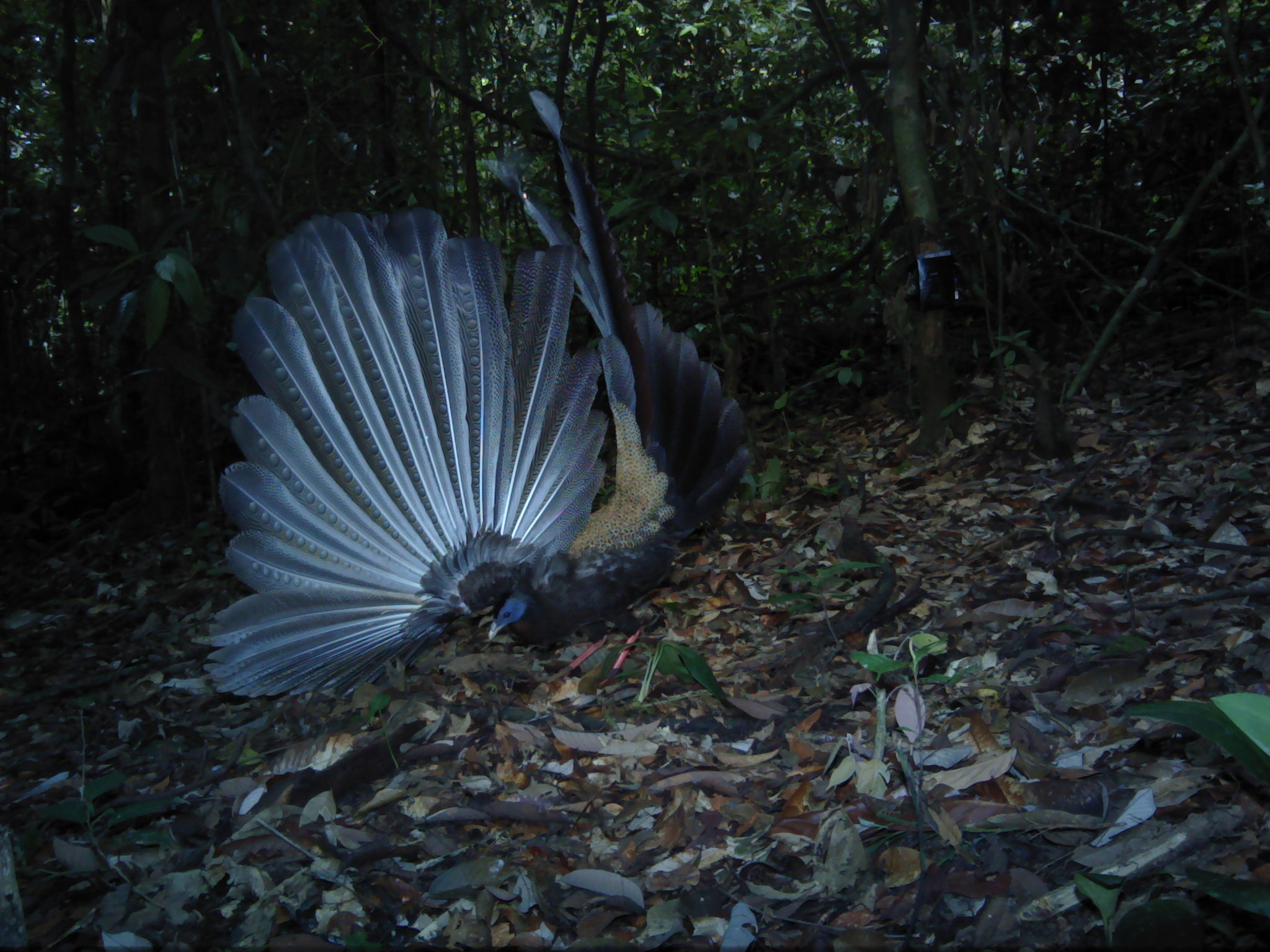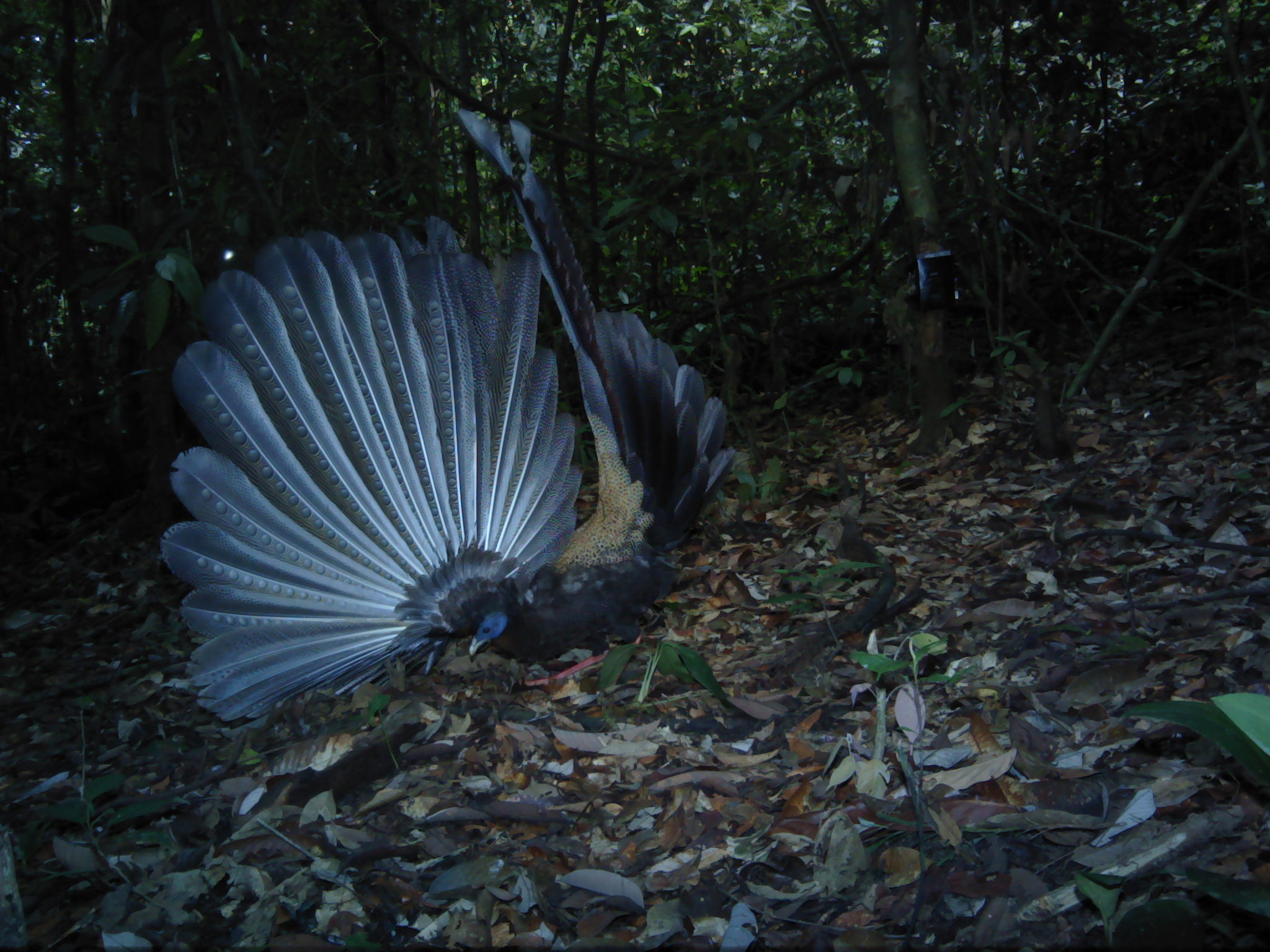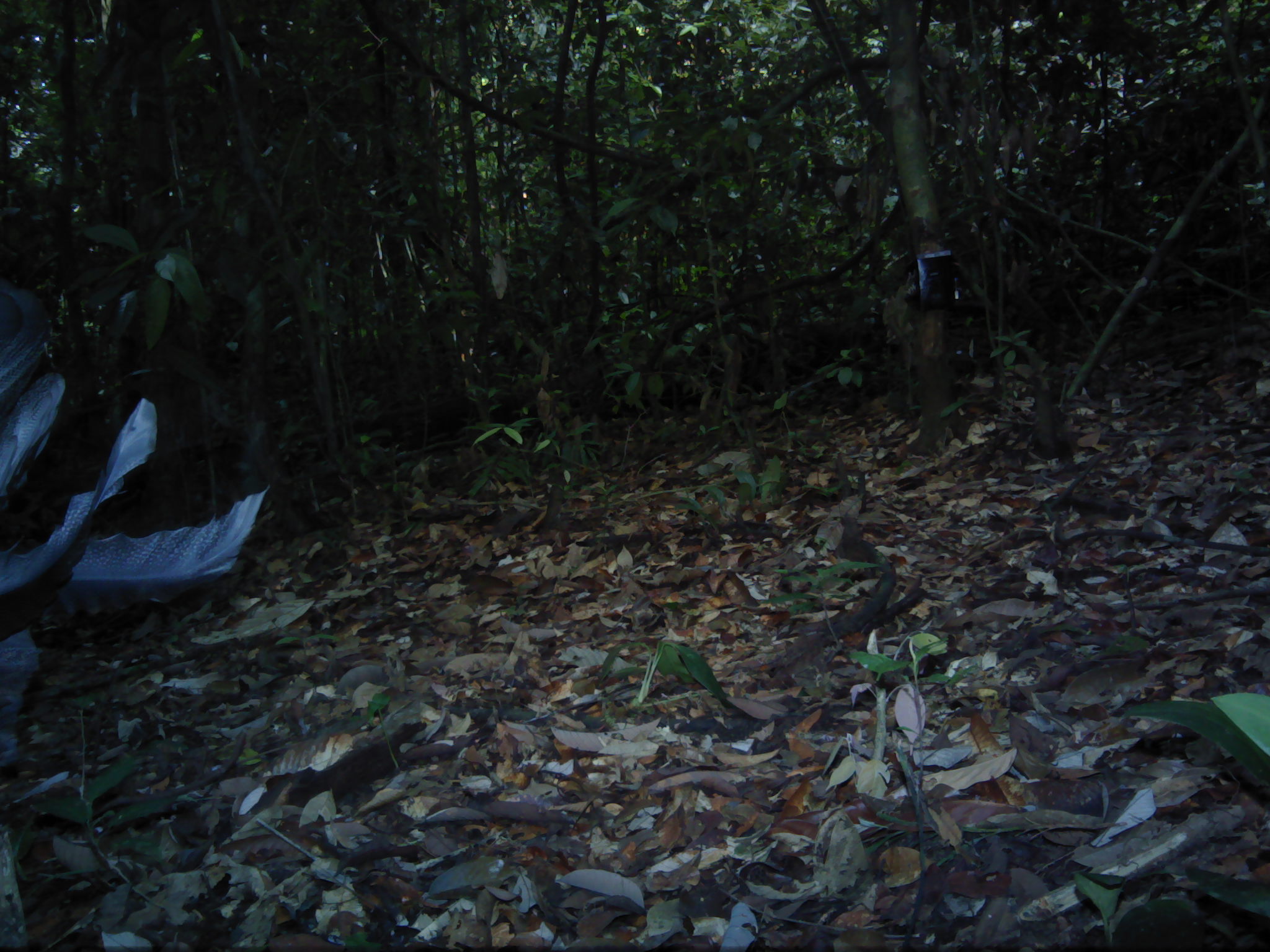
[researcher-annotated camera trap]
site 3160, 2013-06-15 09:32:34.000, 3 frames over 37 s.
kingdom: Animalia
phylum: Chordata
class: Aves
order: Galliformes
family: Phasianidae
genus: Argusianus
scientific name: Argusianus argus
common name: great argus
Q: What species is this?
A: Argusianus argus (great argus).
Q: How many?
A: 1.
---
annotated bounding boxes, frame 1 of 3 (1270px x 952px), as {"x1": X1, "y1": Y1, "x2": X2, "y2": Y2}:
argusianus argus: {"x1": 182, "y1": 85, "x2": 753, "y2": 701}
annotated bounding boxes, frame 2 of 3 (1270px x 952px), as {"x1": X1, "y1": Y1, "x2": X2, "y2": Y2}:
argusianus argus: {"x1": 158, "y1": 104, "x2": 739, "y2": 747}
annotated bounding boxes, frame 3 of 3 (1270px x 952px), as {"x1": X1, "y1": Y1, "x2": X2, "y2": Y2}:
argusianus argus: {"x1": 0, "y1": 275, "x2": 270, "y2": 813}